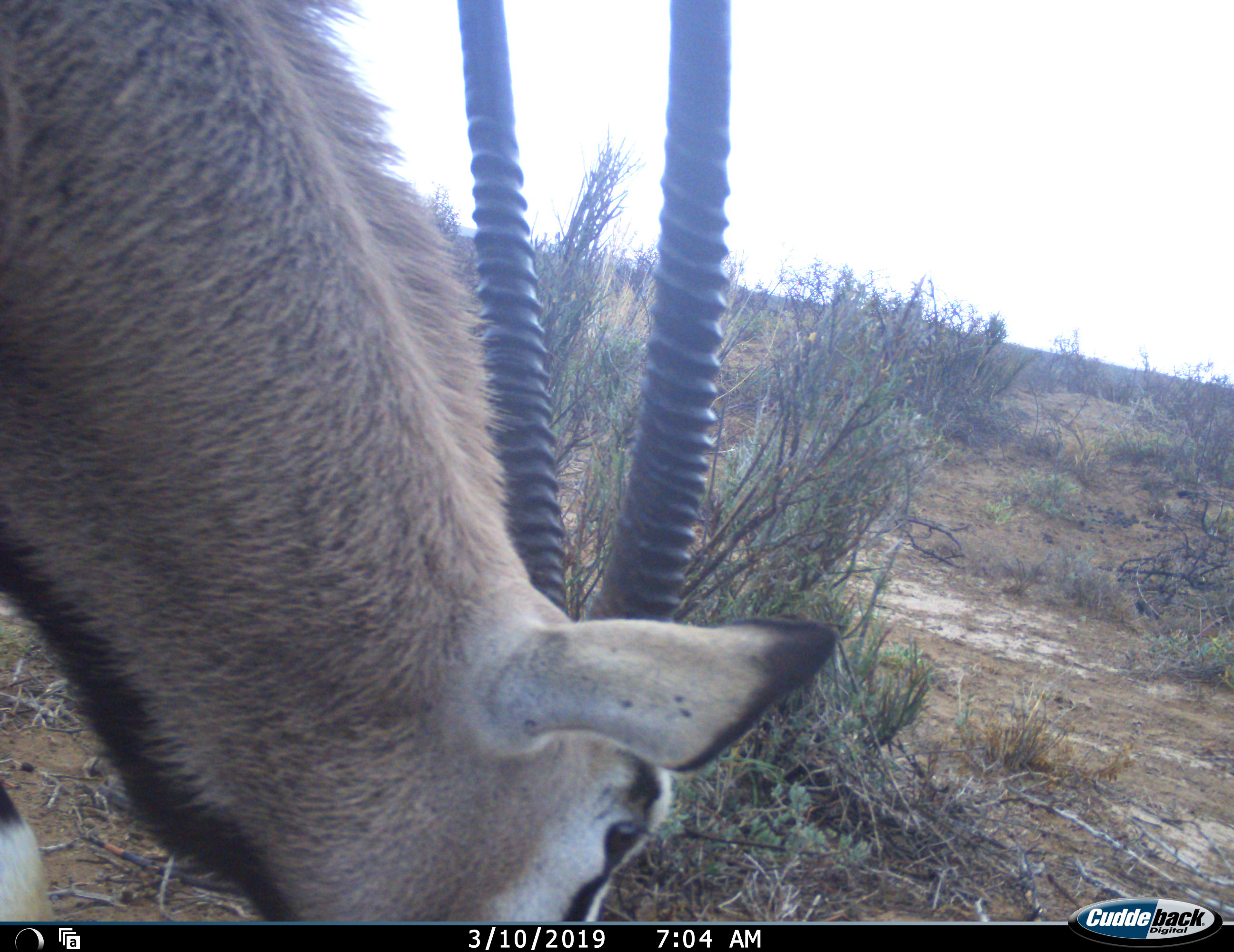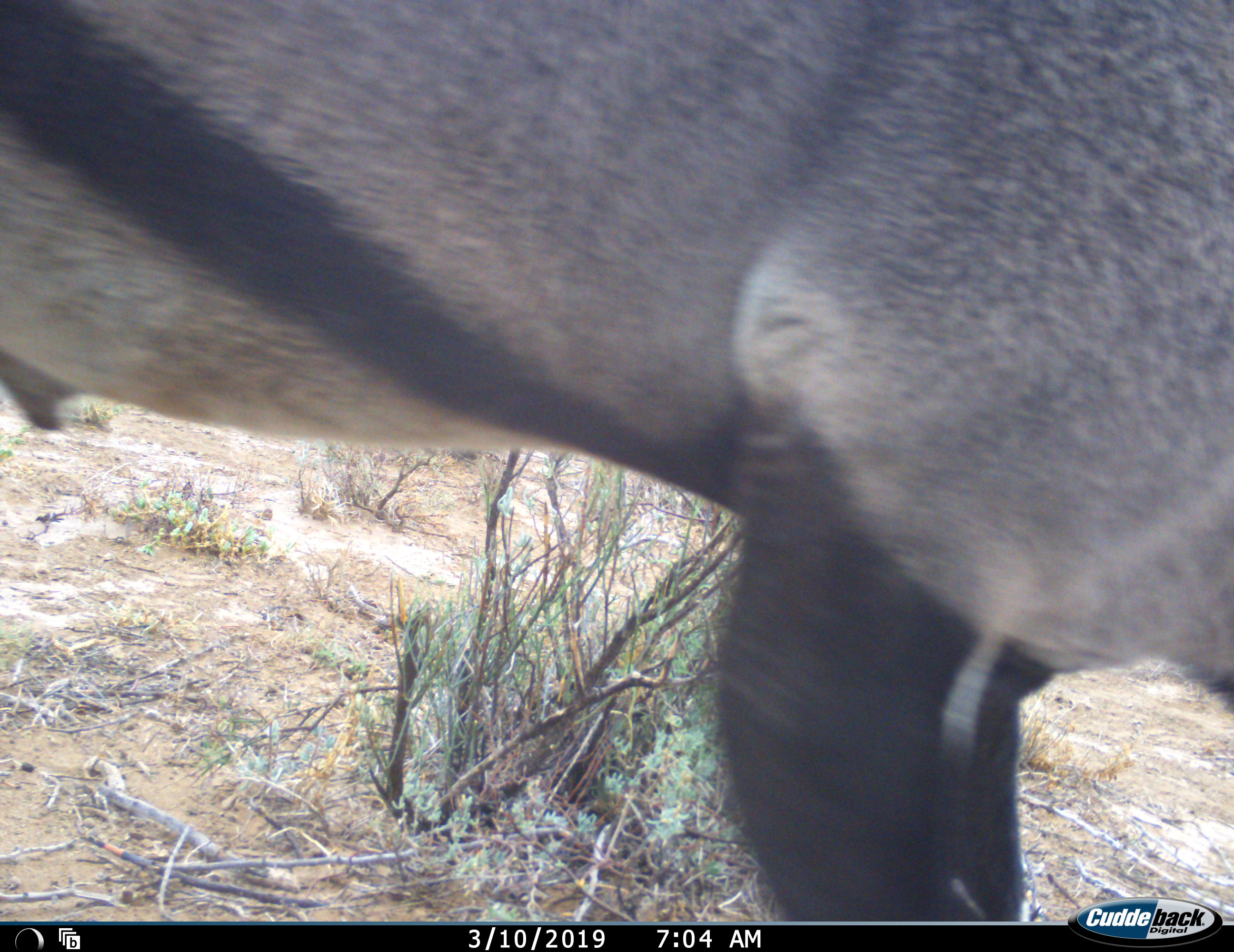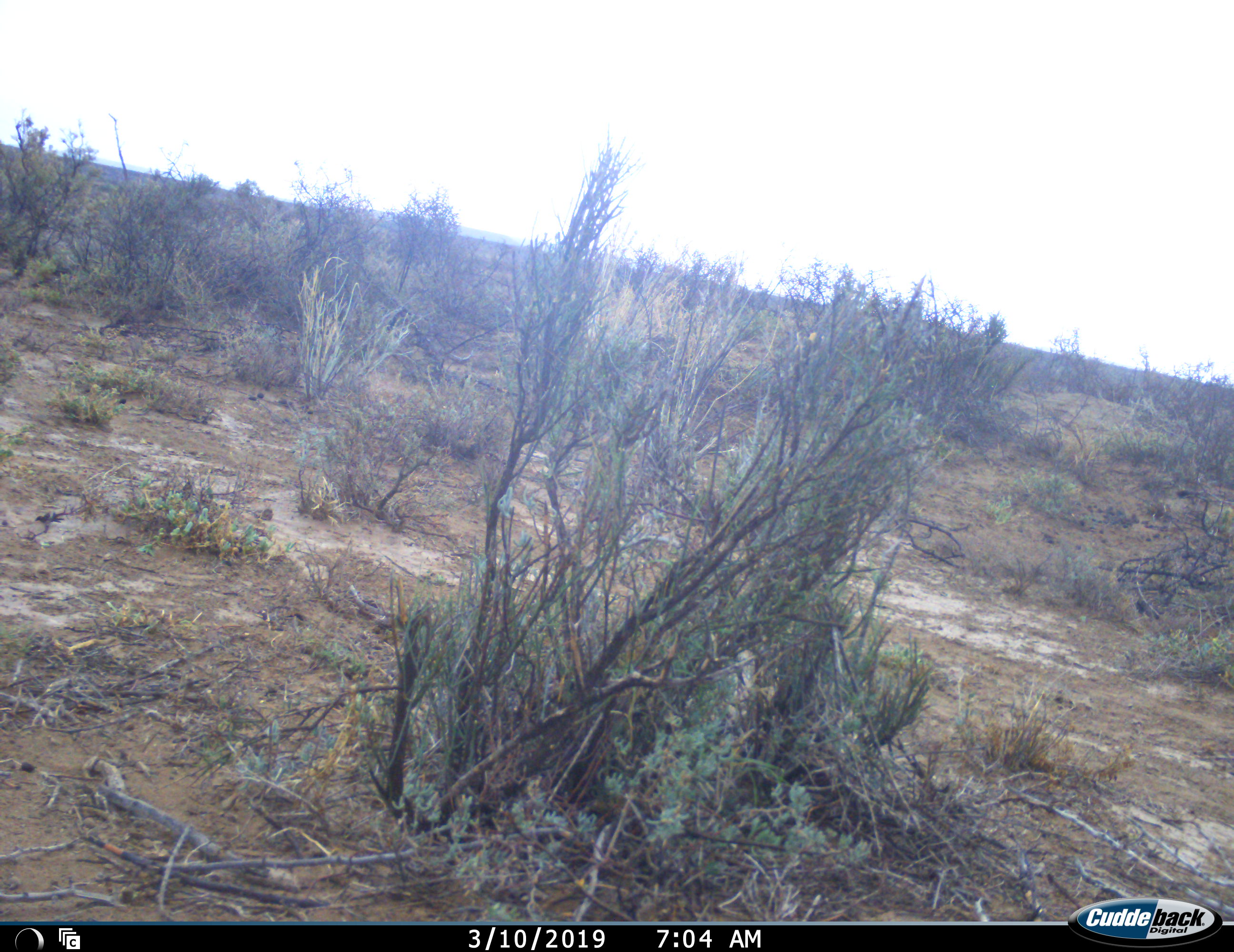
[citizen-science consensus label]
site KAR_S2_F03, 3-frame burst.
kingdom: Animalia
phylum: Chordata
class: Mammalia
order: Artiodactyla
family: Bovidae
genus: Oryx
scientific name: Oryx gazella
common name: gemsbok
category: oryx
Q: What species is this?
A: Oryx (gemsbok) (Oryx gazella).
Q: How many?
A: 1.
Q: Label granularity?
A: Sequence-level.